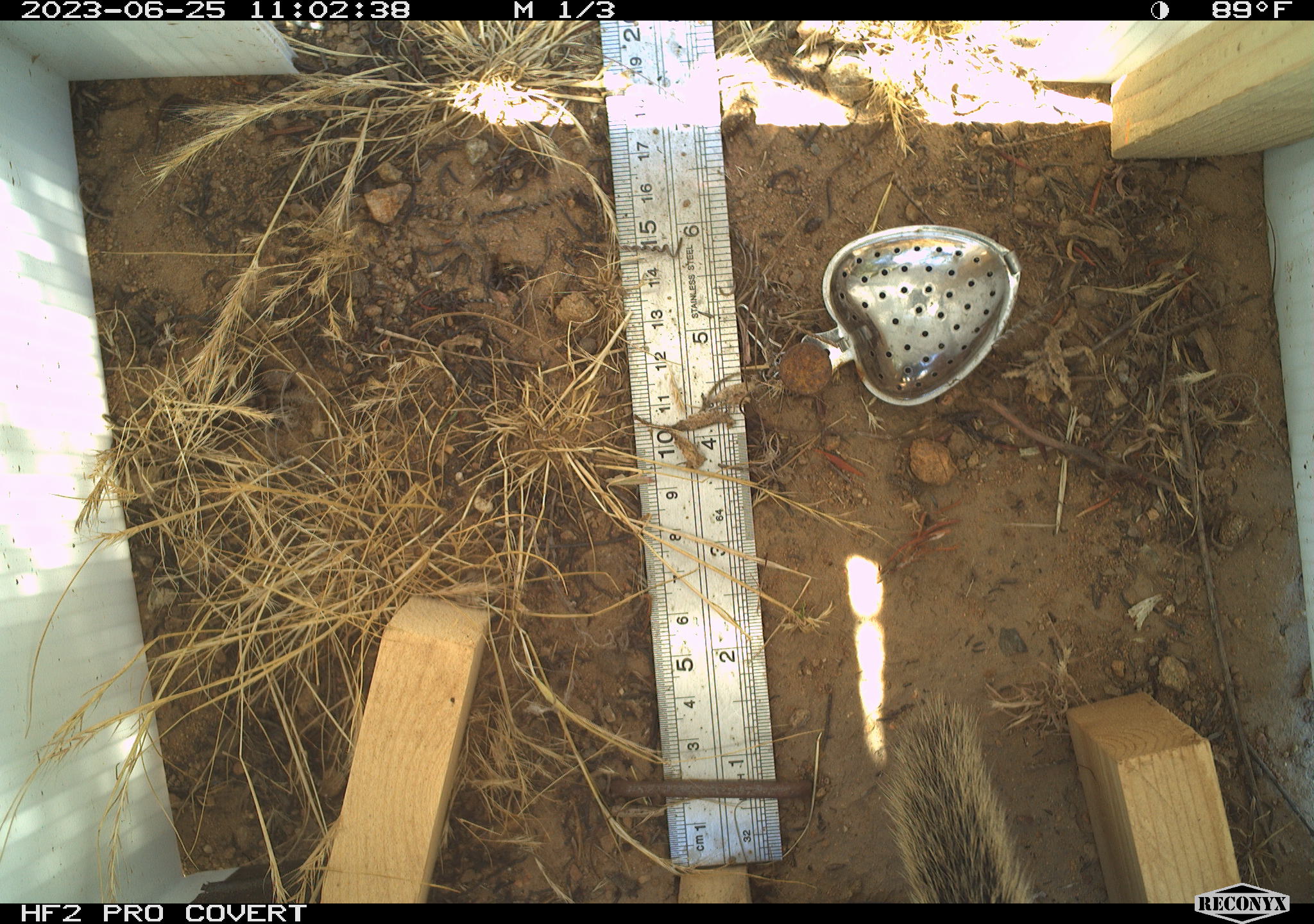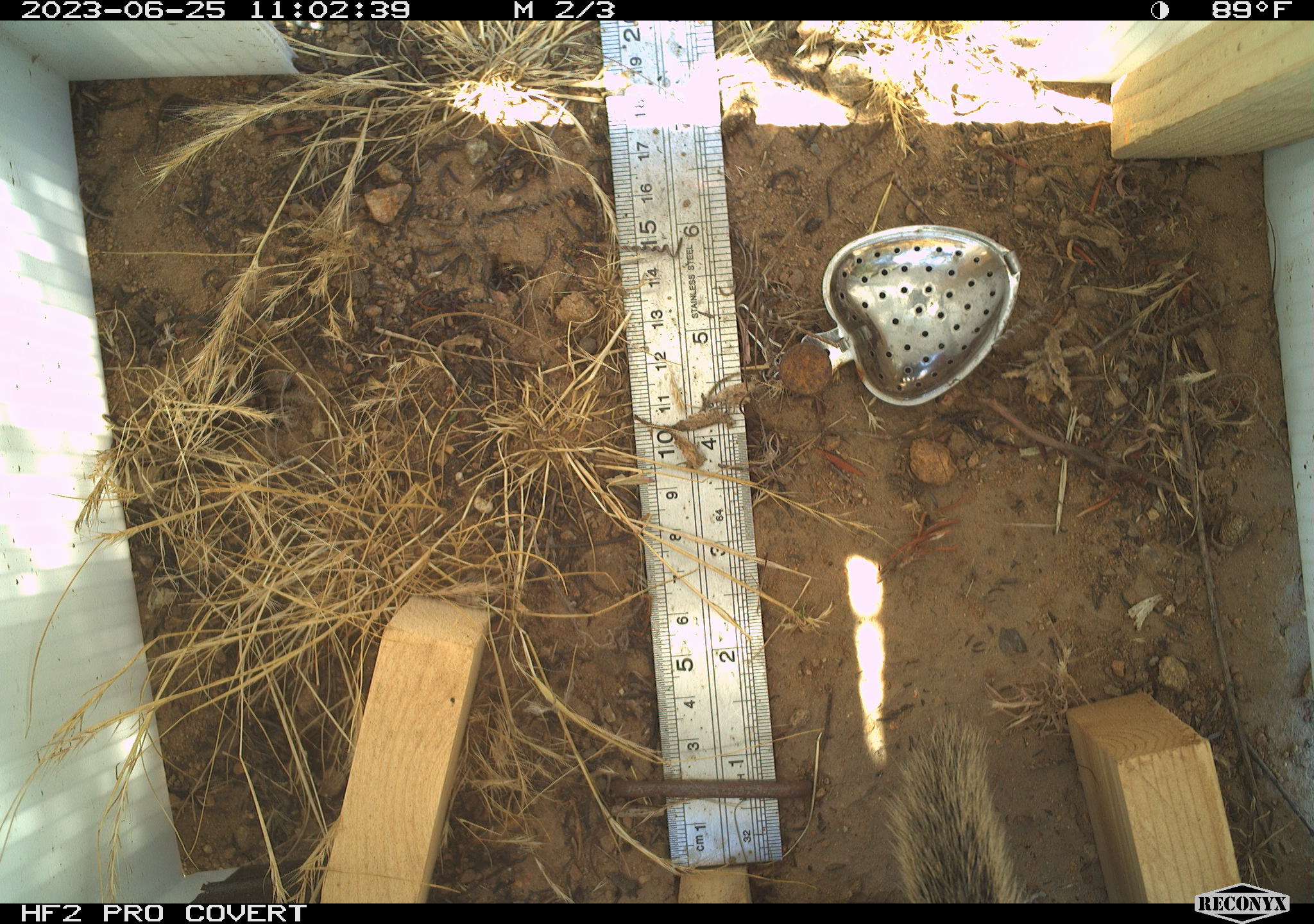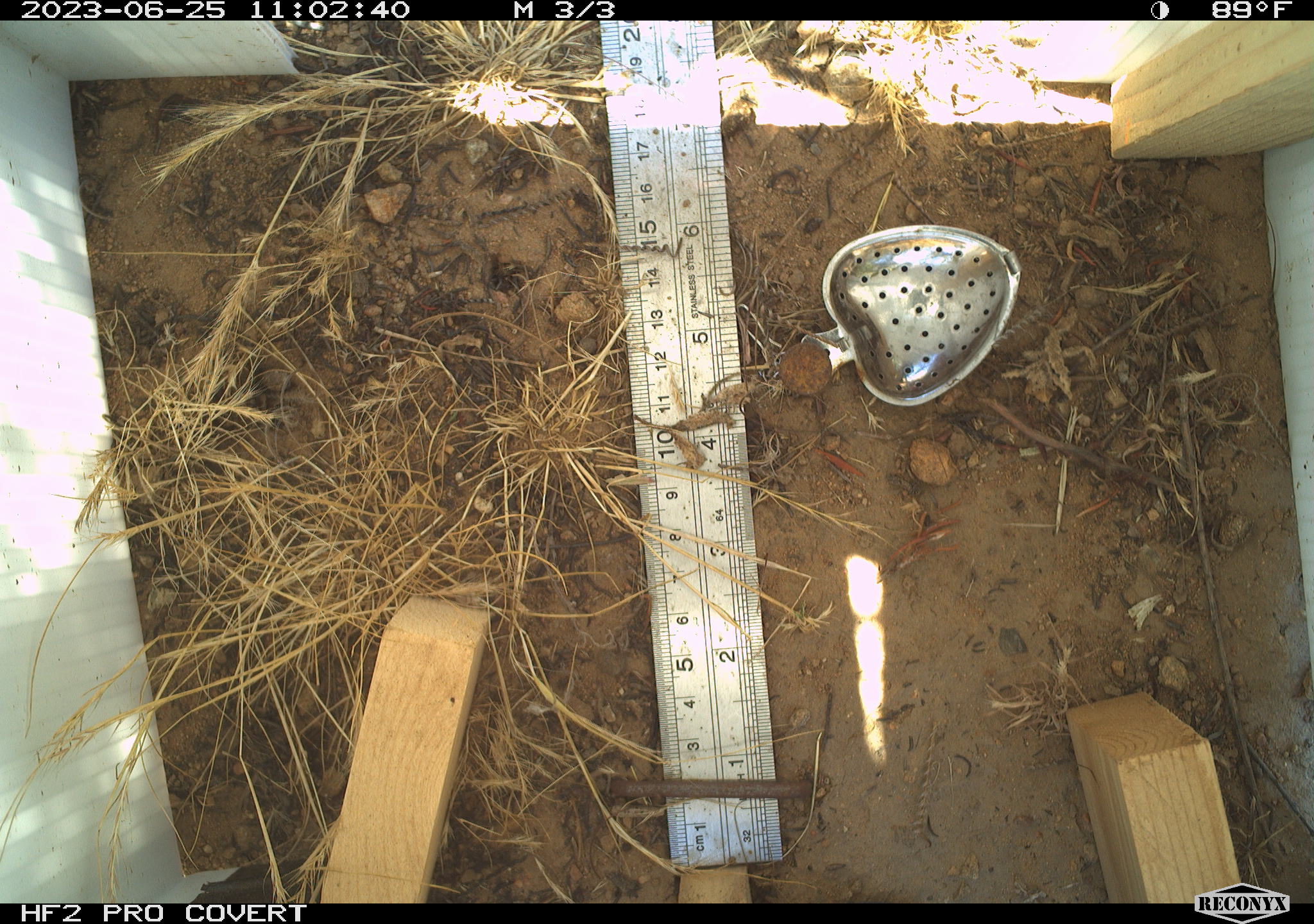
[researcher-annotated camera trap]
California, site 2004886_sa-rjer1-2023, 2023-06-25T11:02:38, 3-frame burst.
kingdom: Animalia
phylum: Chordata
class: Mammalia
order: Rodentia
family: Sciuridae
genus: Otospermophilus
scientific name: Otospermophilus beecheyi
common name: california ground squirrel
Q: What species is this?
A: California ground squirrel (Otospermophilus beecheyi).